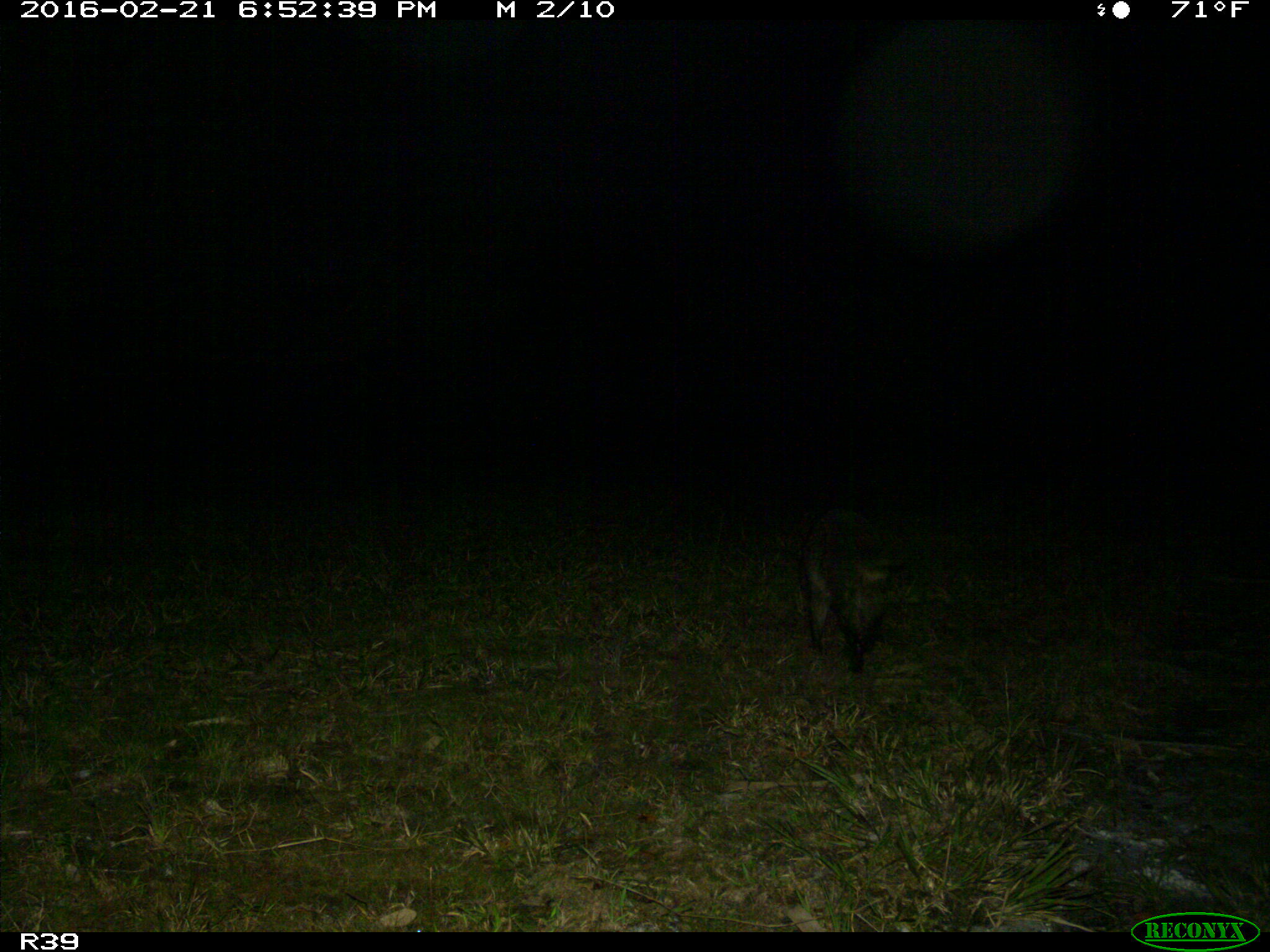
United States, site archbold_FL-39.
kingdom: Animalia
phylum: Chordata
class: Mammalia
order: Carnivora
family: Procyonidae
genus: Procyon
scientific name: Procyon lotor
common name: common raccoon